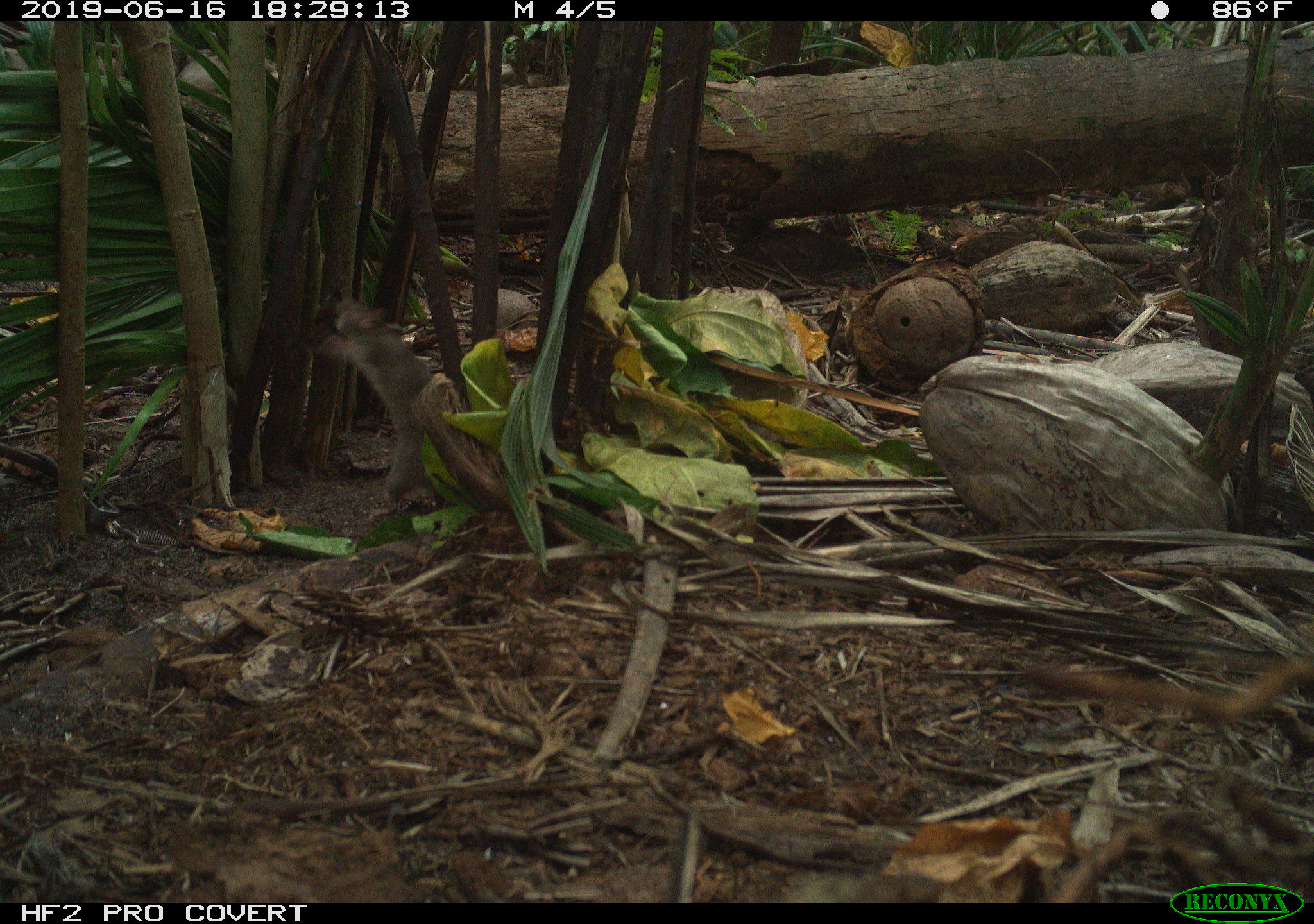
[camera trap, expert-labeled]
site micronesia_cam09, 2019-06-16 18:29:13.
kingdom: Animalia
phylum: Chordata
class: Mammalia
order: Rodentia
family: Muridae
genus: Rattus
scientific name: Rattus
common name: rat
Rat (Rattus).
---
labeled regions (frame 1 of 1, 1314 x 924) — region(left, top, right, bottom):
rat: region(308, 290, 453, 518)